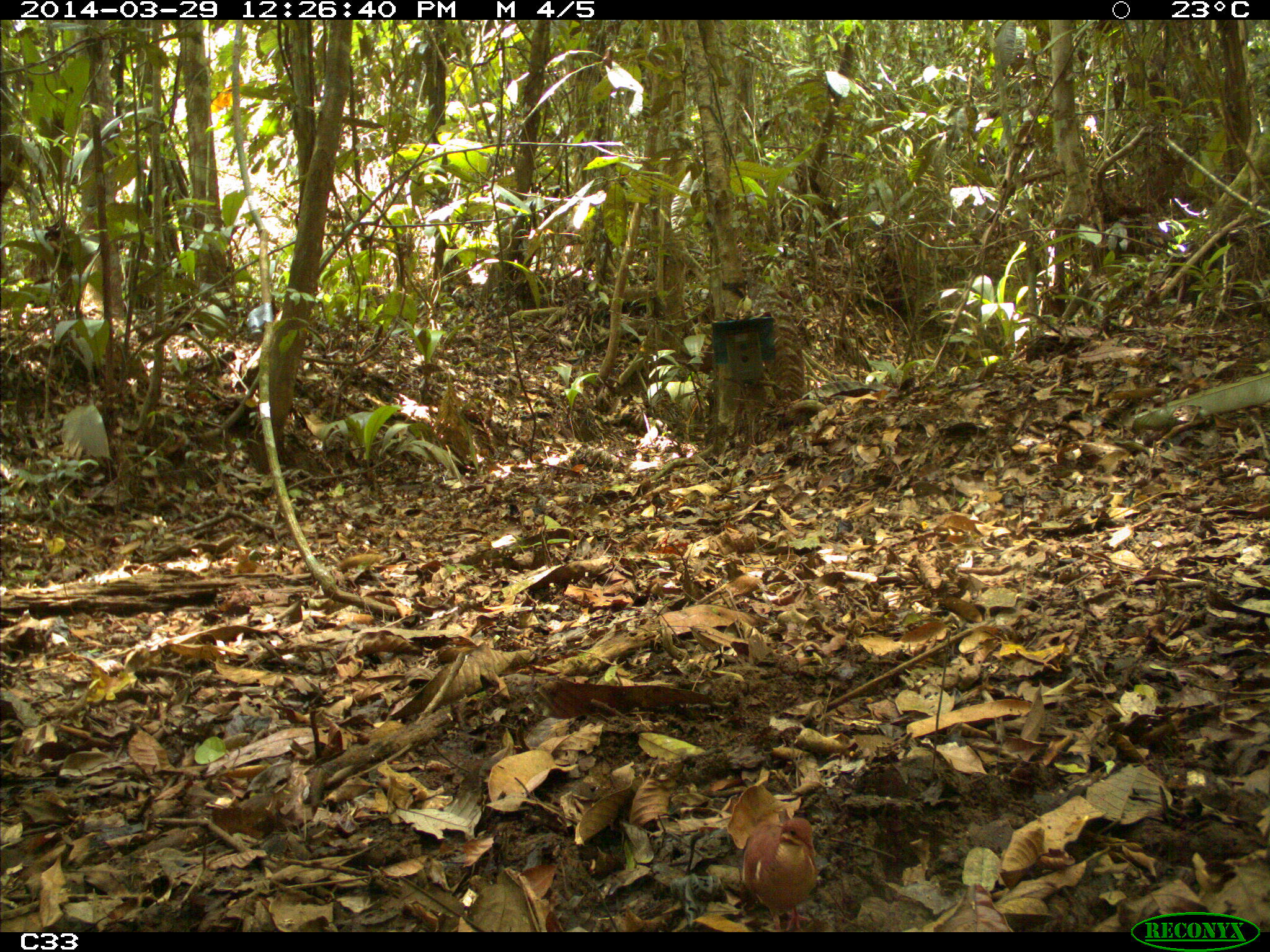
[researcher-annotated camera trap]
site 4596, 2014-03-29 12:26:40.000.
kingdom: Animalia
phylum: Chordata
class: Aves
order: Columbiformes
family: Columbidae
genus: Geotrygon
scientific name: Geotrygon montana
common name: ruddy quail-dove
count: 1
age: adult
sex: male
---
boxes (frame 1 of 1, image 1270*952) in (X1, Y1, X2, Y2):
geotrygon montana: (740, 816, 818, 931)